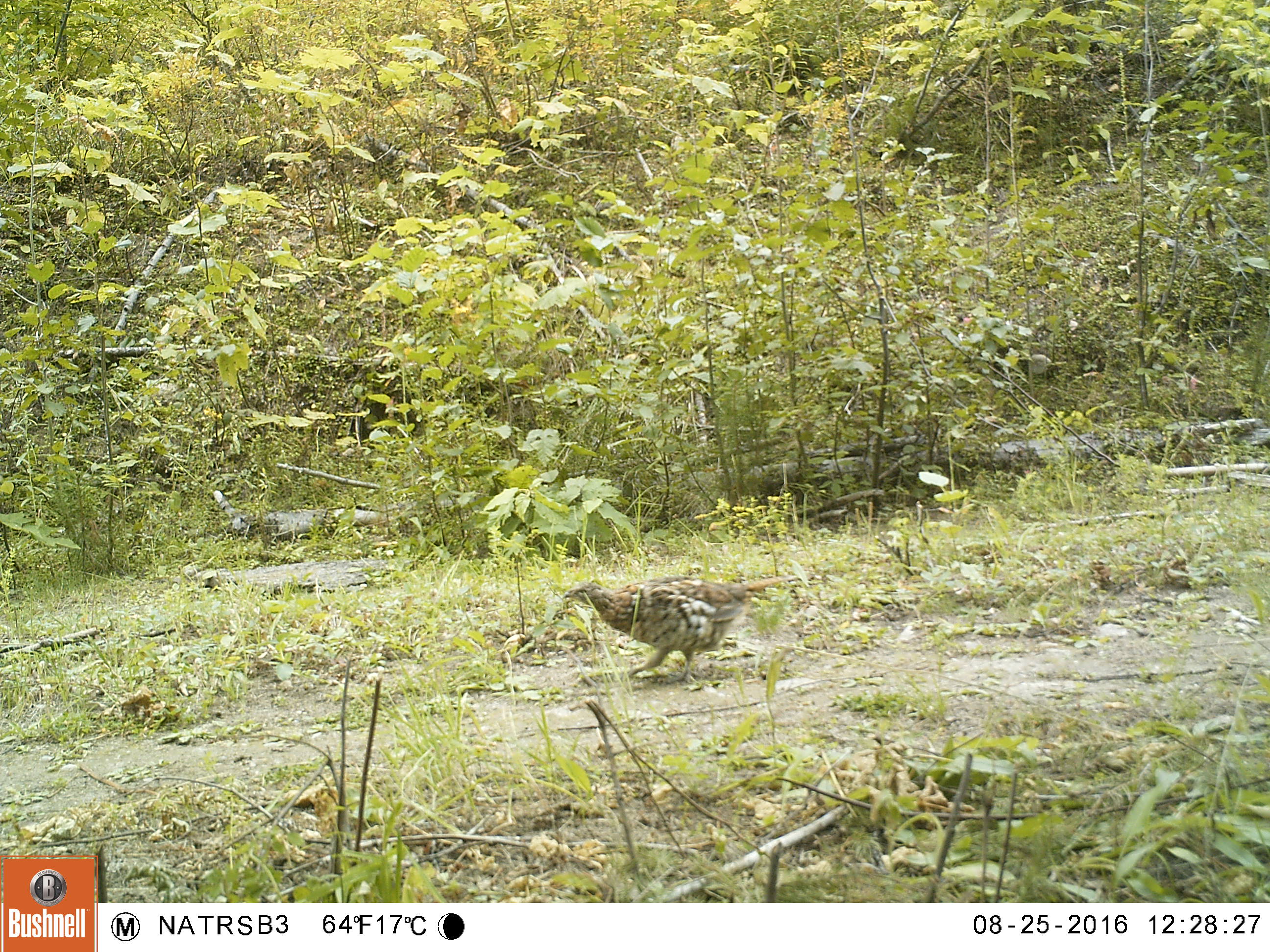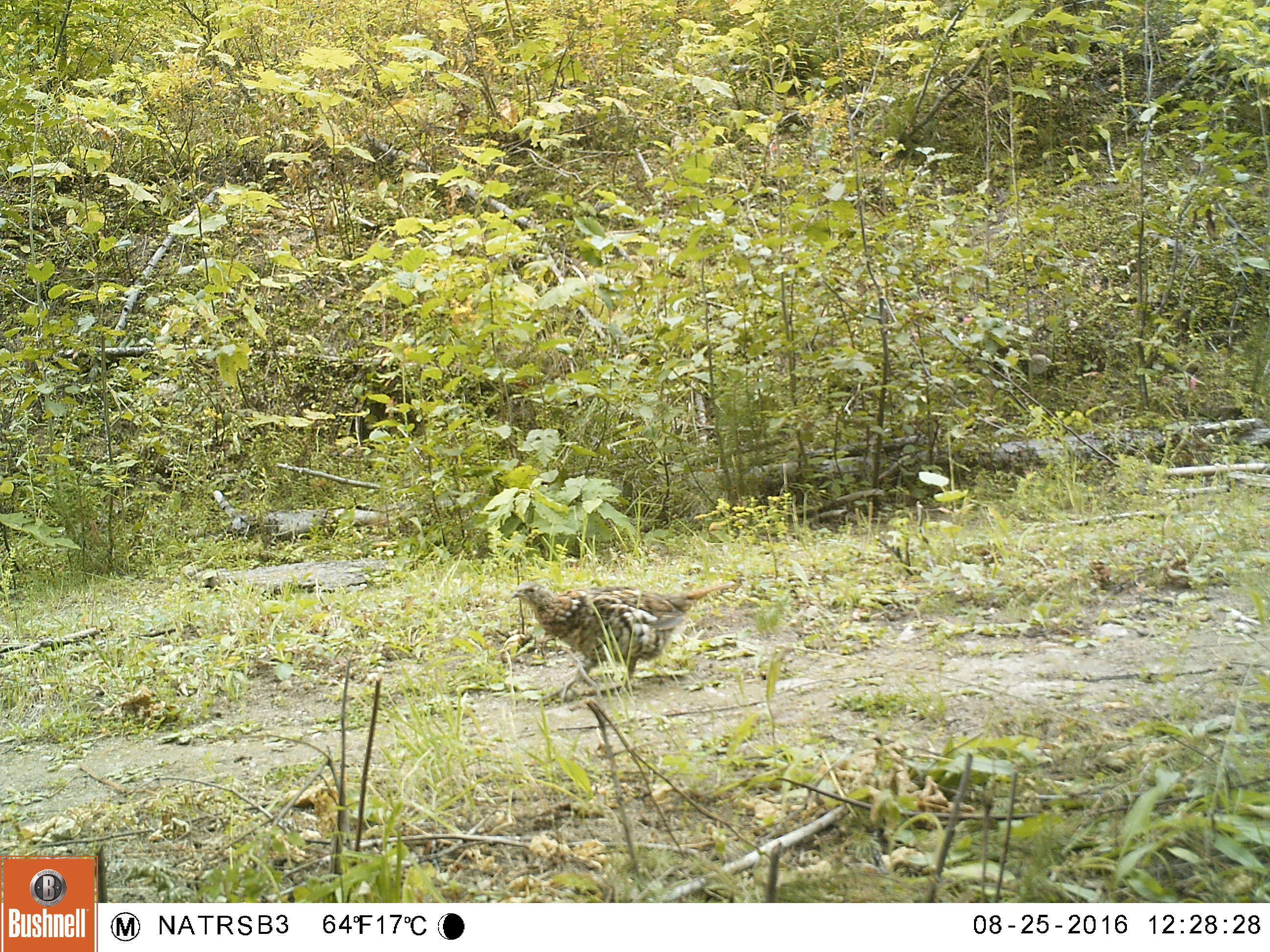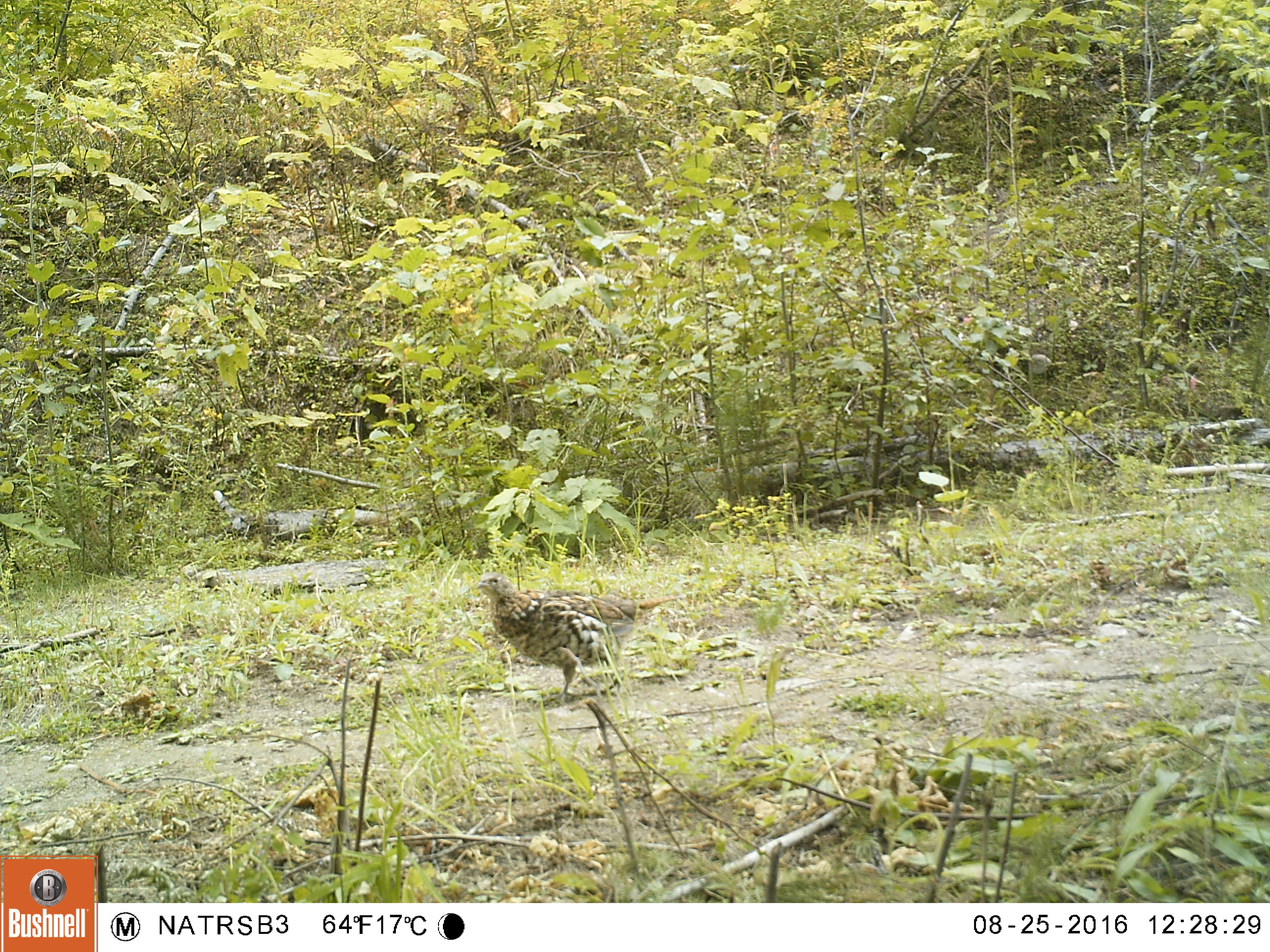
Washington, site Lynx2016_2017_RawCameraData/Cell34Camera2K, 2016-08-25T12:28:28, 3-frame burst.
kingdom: Animalia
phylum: Chordata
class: Aves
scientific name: Aves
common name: birds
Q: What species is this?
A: Aves (birds).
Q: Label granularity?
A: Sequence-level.